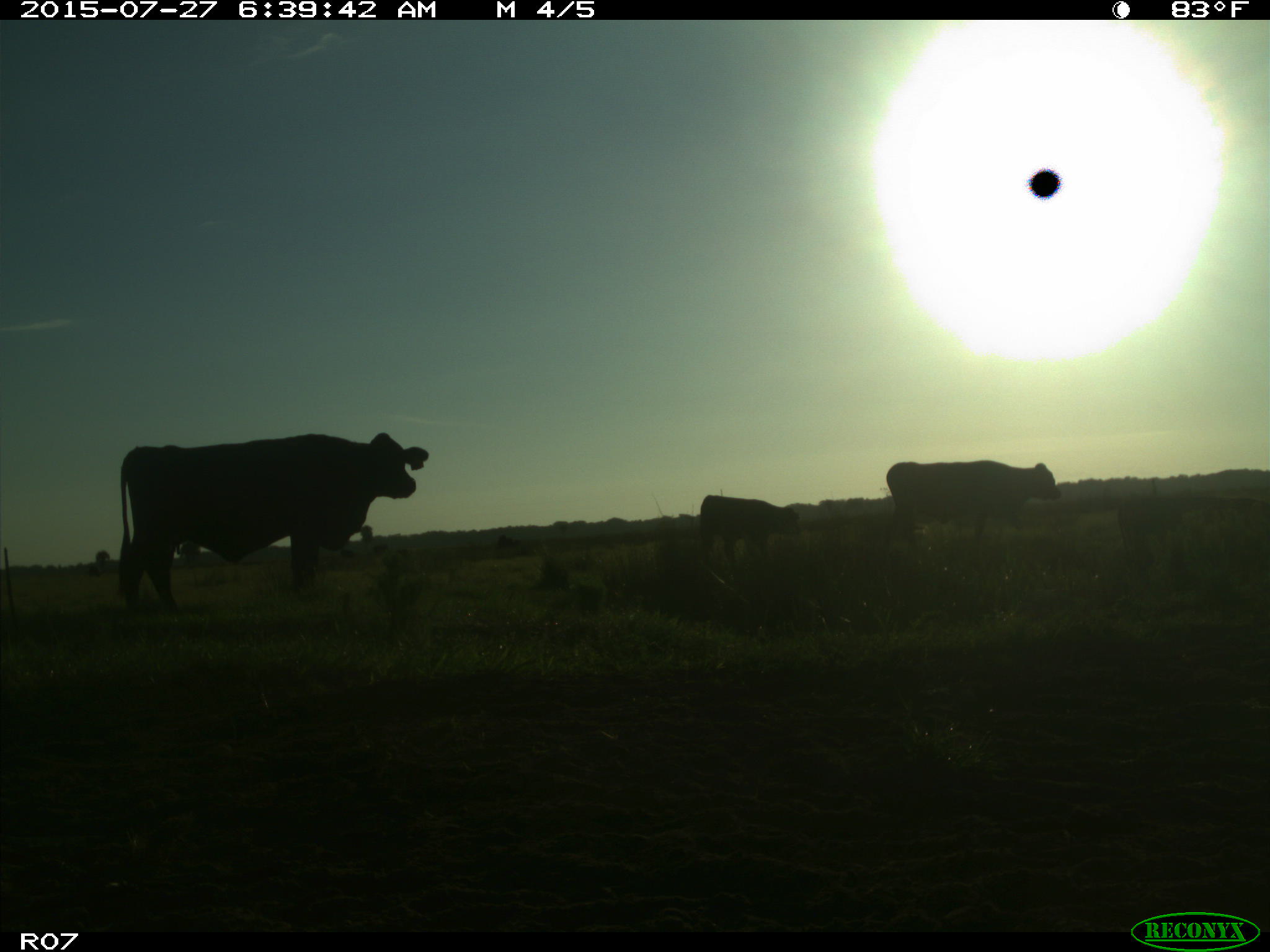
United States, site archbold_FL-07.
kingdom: Animalia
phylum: Chordata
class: Mammalia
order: Artiodactyla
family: Bovidae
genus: Bos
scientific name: Bos taurus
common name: domestic cow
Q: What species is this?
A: Bos taurus (domestic cow).